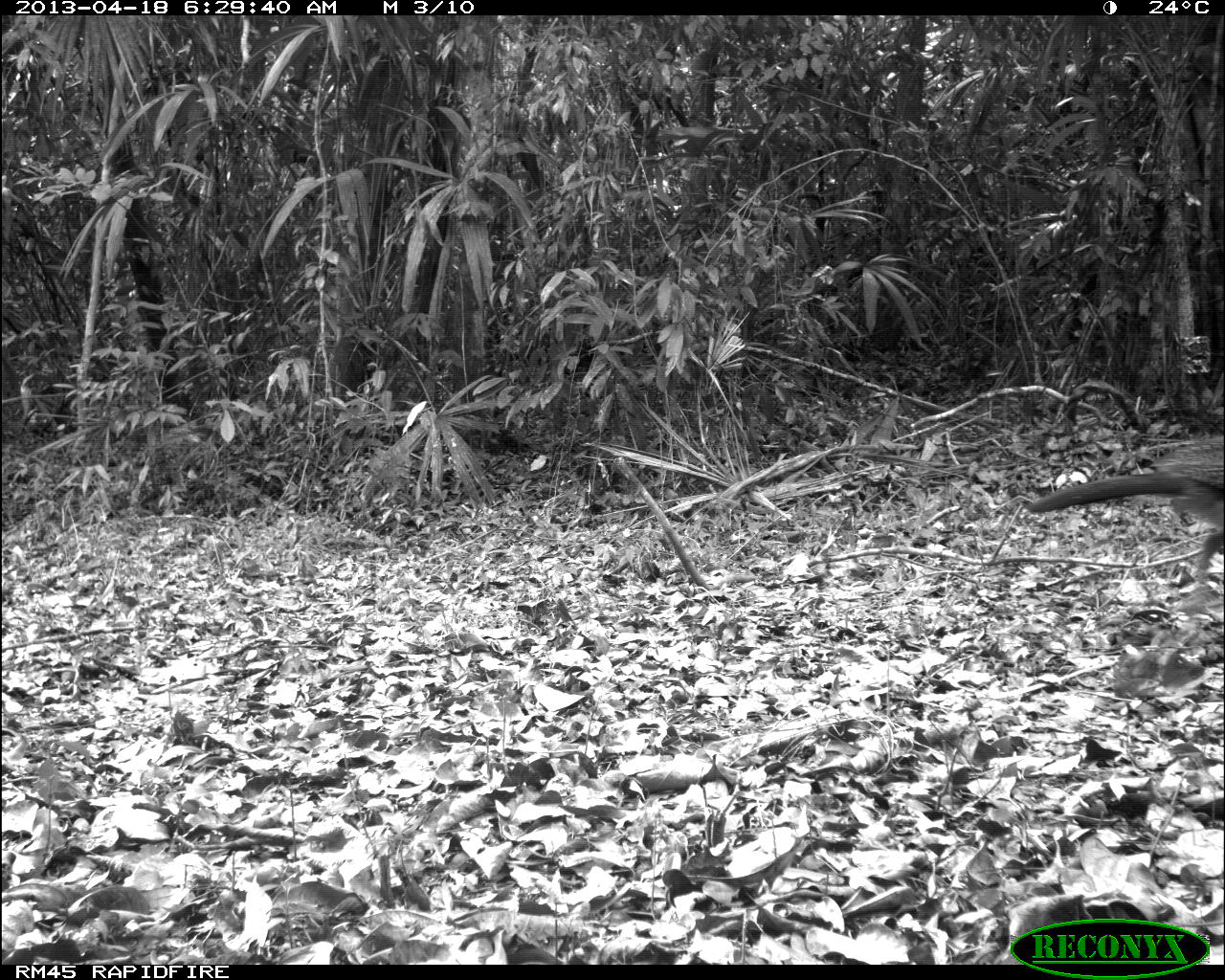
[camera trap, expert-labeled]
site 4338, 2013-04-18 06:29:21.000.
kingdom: Animalia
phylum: Chordata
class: Aves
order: Galliformes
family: Cracidae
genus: Crax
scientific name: Crax rubra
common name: great curassow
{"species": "Crax rubra (great curassow)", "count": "1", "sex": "female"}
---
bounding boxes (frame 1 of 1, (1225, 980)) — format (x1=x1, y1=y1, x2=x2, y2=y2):
crax rubra: (x1=1024, y1=430, x2=1225, y2=585)